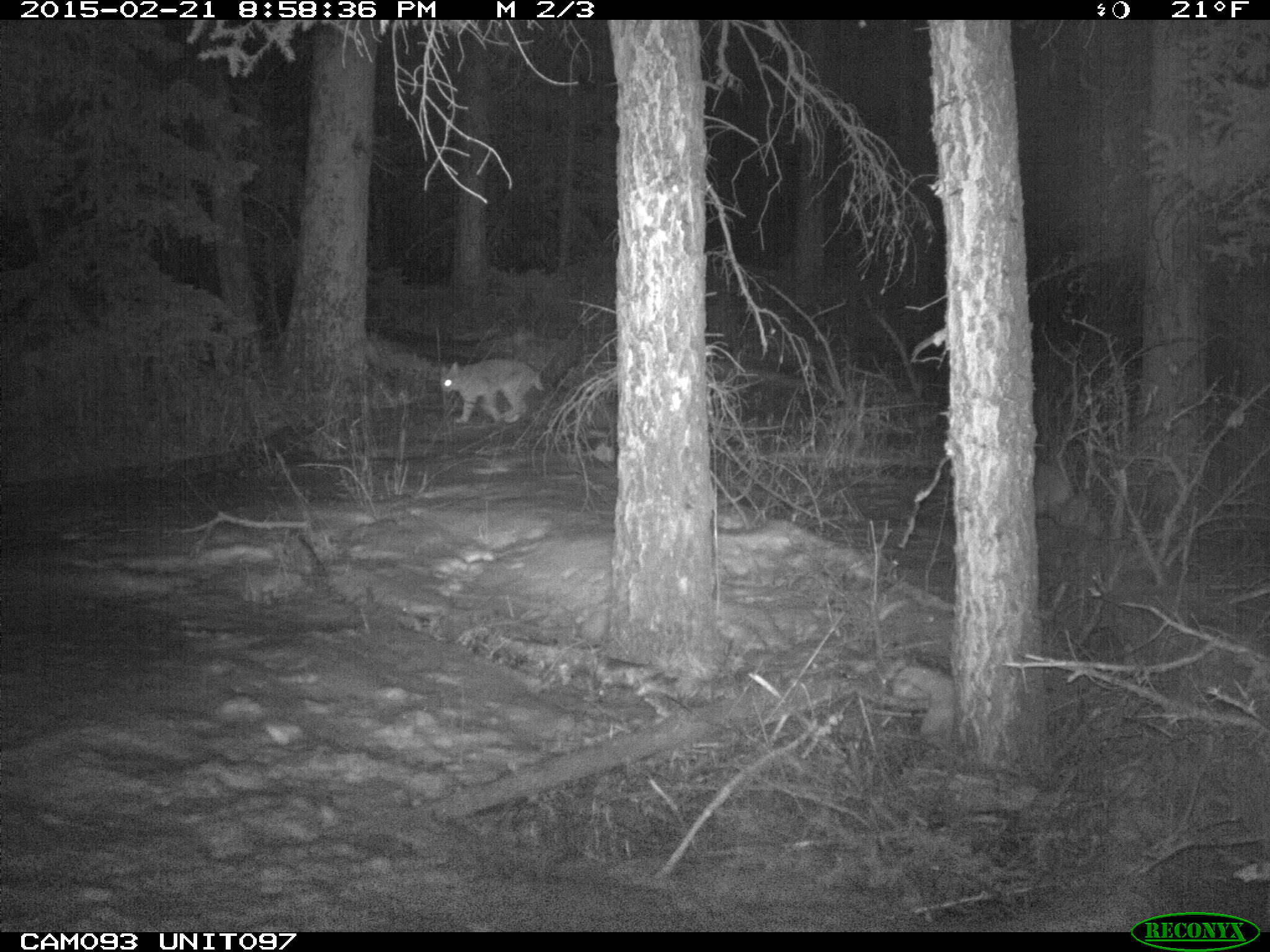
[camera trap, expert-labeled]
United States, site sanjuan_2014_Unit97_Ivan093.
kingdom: Animalia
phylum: Chordata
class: Mammalia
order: Carnivora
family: Felidae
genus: Lynx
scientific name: Lynx rufus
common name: bobcat